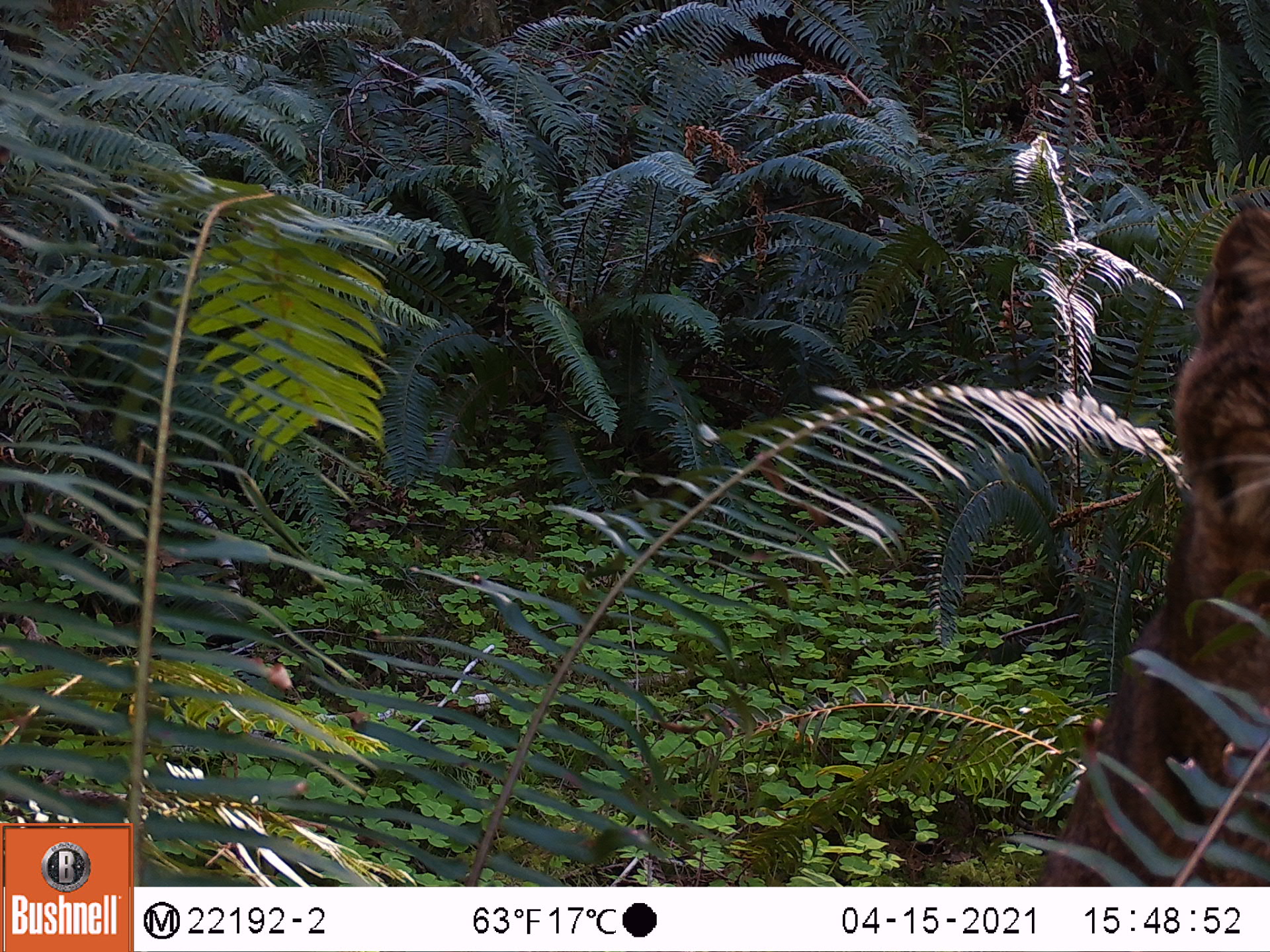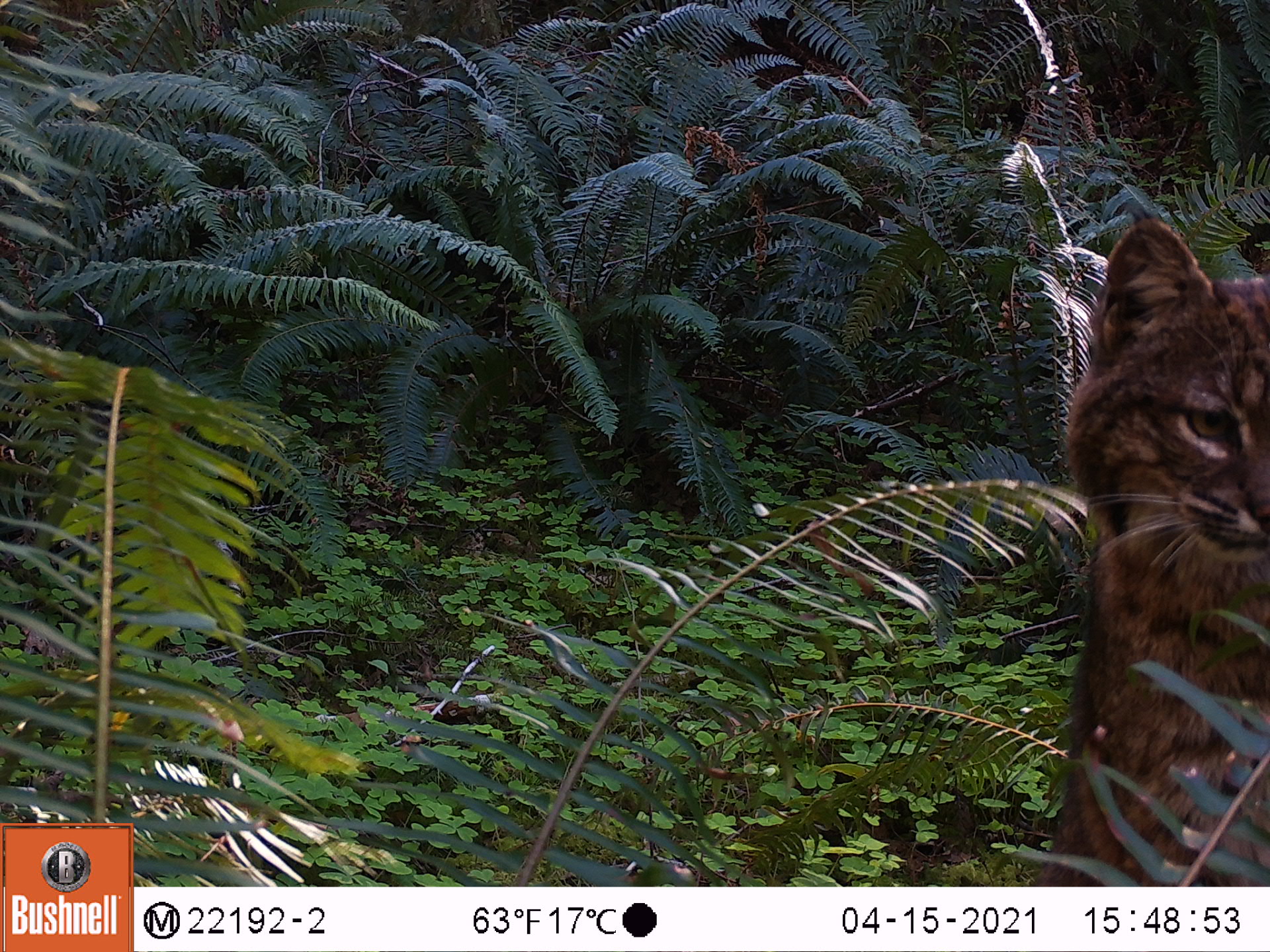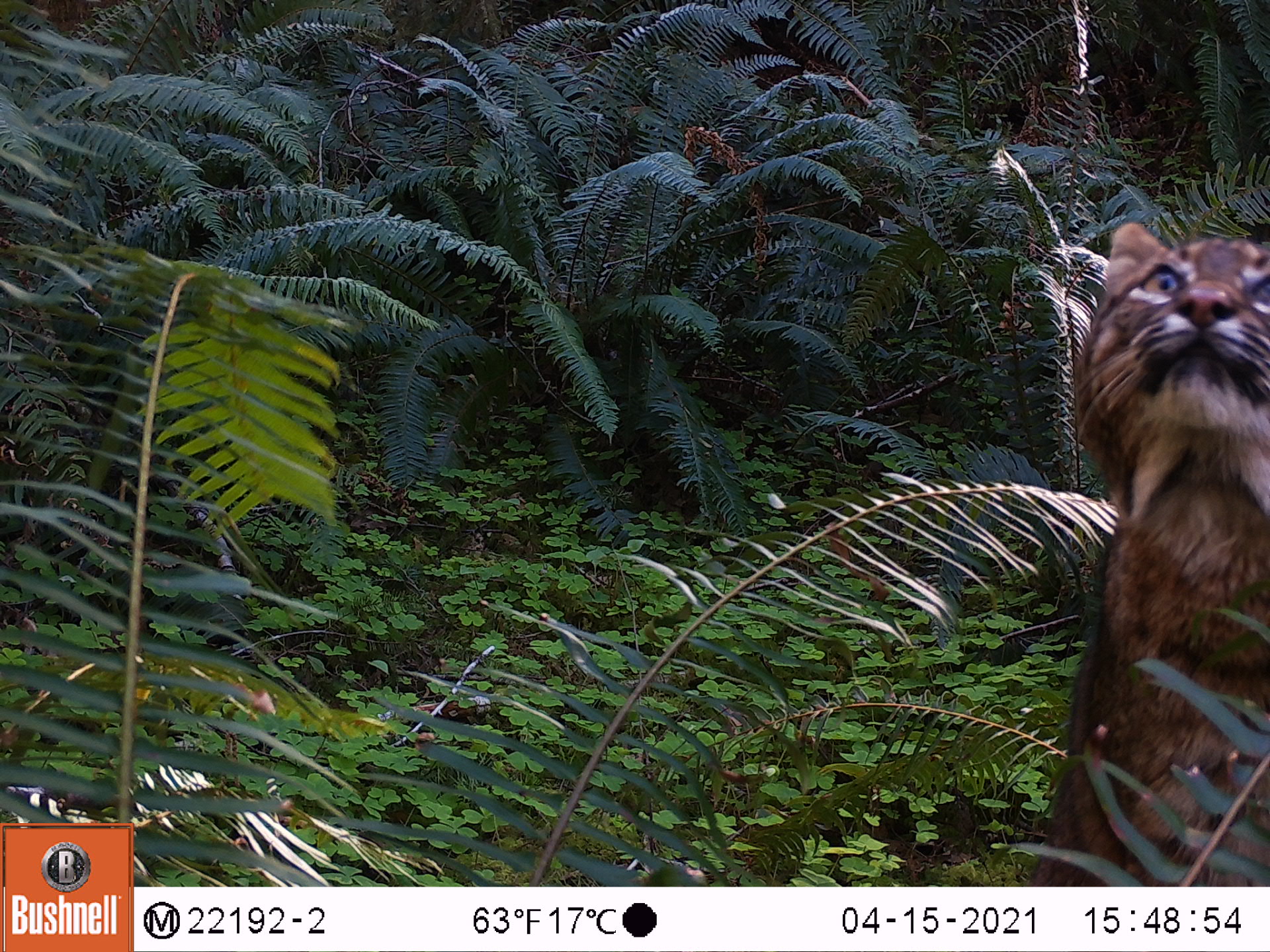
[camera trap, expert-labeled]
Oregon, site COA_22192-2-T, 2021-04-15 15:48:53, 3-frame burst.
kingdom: Animalia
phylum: Chordata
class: Mammalia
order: Carnivora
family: Felidae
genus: Lynx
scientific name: Lynx rufus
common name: bobcat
Bobcat (Lynx rufus).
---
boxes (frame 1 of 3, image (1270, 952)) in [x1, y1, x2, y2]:
bobcat: [1027, 198, 1267, 873]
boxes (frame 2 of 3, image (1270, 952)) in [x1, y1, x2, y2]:
bobcat: [1025, 204, 1267, 881]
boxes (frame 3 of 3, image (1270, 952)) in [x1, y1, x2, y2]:
bobcat: [1024, 199, 1267, 878]